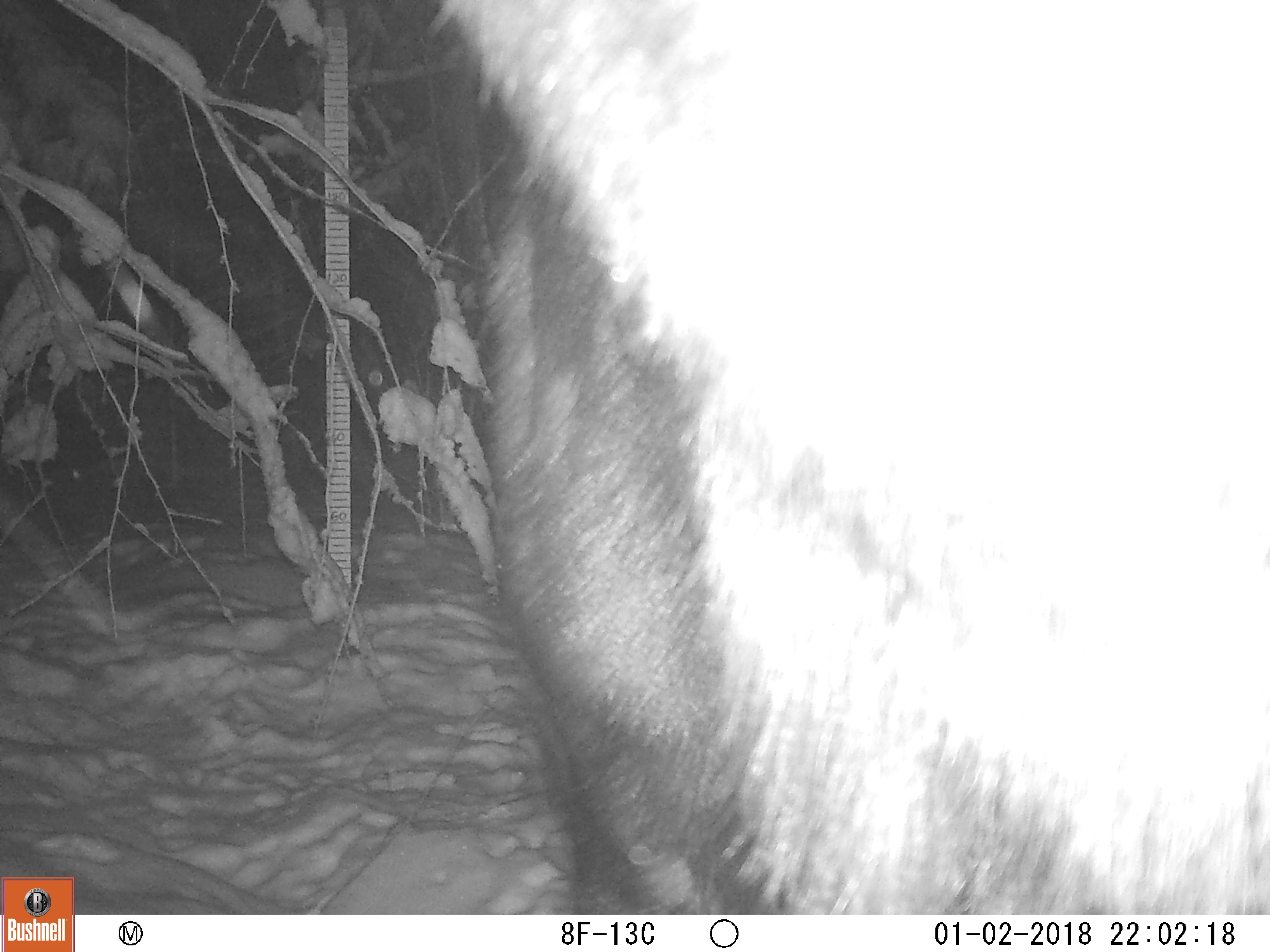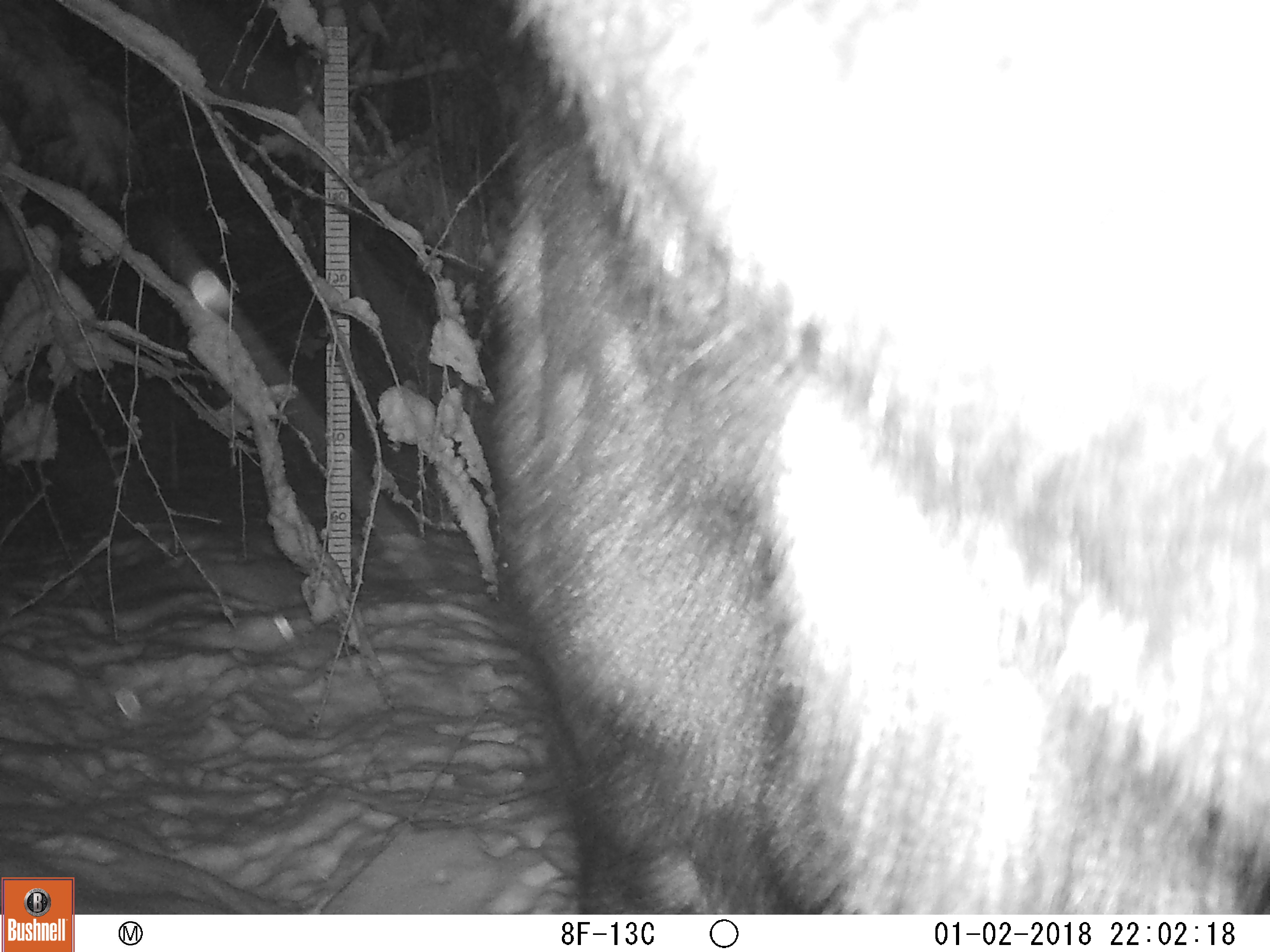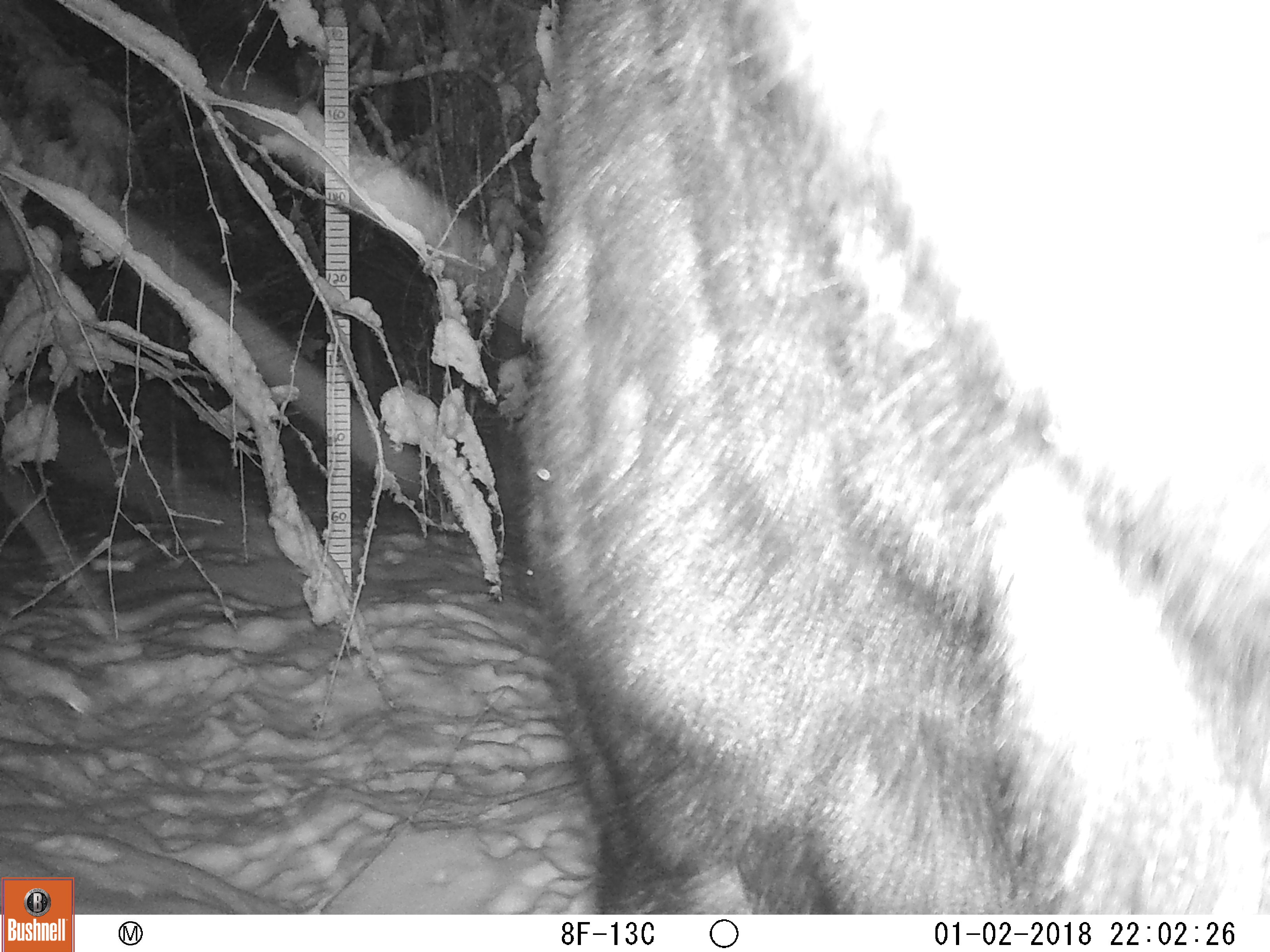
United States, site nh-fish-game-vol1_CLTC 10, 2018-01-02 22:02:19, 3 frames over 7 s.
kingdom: Animalia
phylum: Chordata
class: Mammalia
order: Artiodactyla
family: Cervidae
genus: Alces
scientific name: Alces alces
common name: moose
Moose (Alces alces).